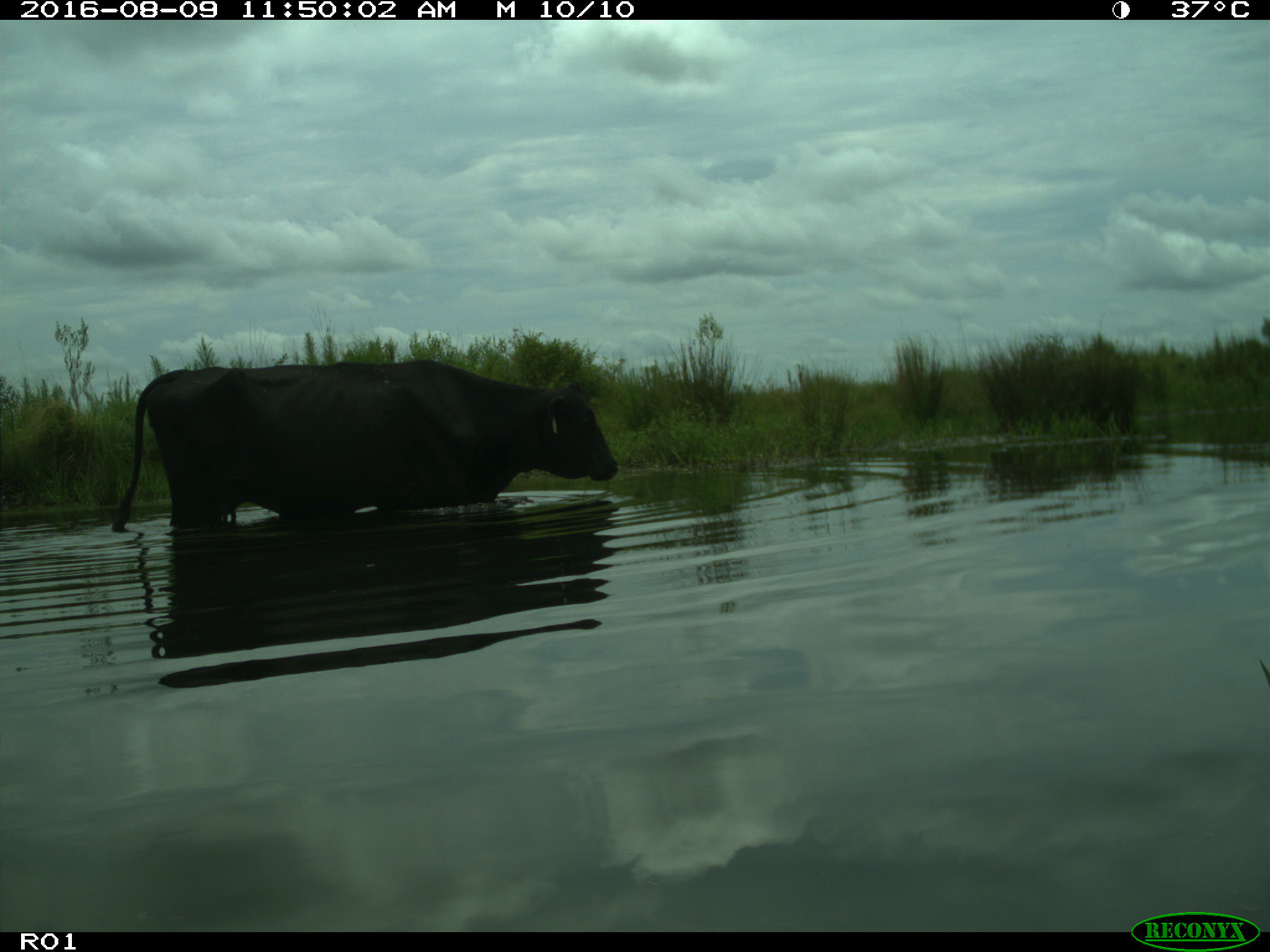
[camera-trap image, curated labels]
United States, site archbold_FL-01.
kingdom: Animalia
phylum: Chordata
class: Mammalia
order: Artiodactyla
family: Bovidae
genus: Bos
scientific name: Bos taurus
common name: domestic cow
Bos taurus (domestic cow).